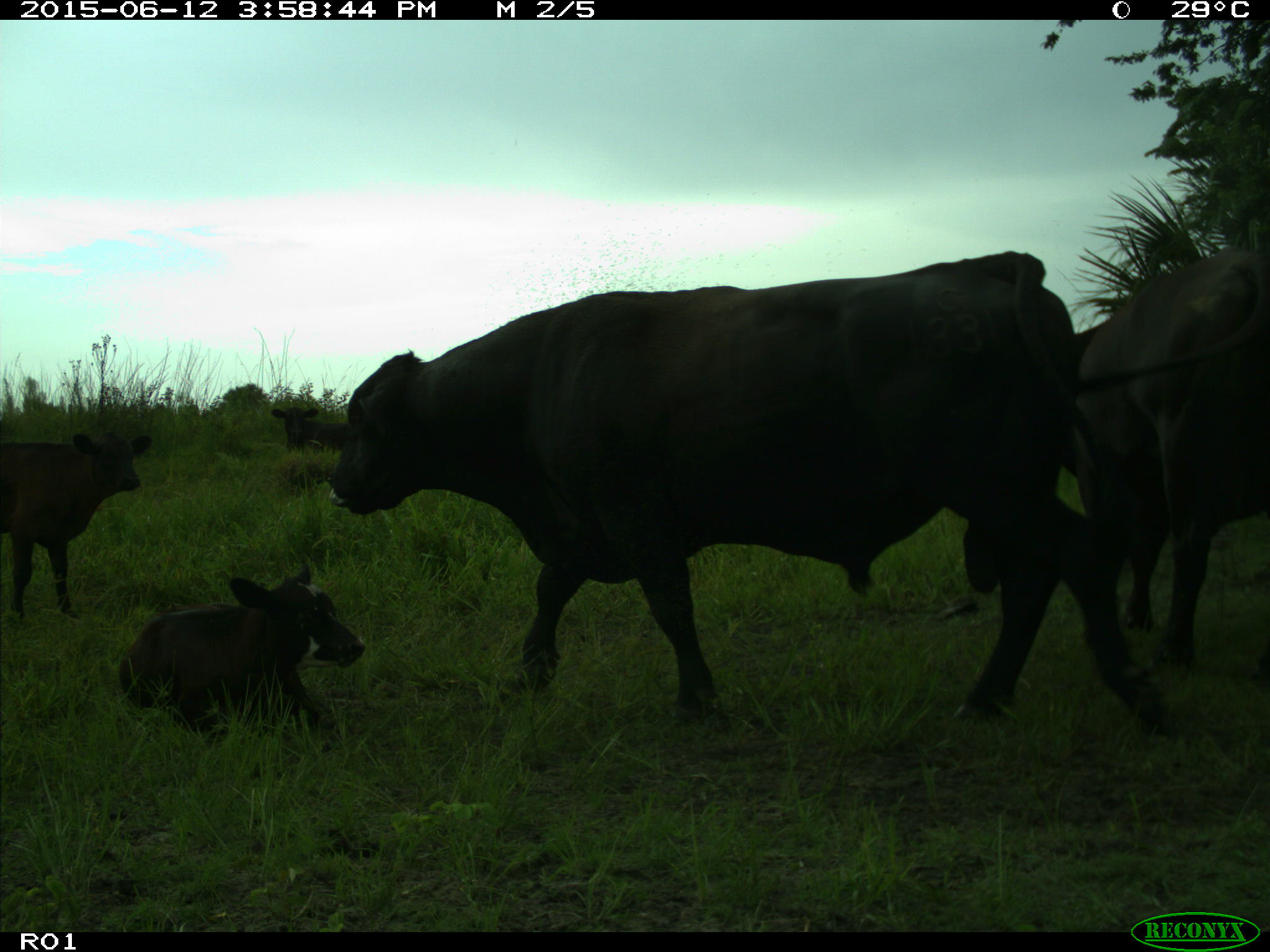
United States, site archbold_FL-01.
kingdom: Animalia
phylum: Chordata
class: Mammalia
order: Artiodactyla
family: Bovidae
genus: Bos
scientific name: Bos taurus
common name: domestic cow